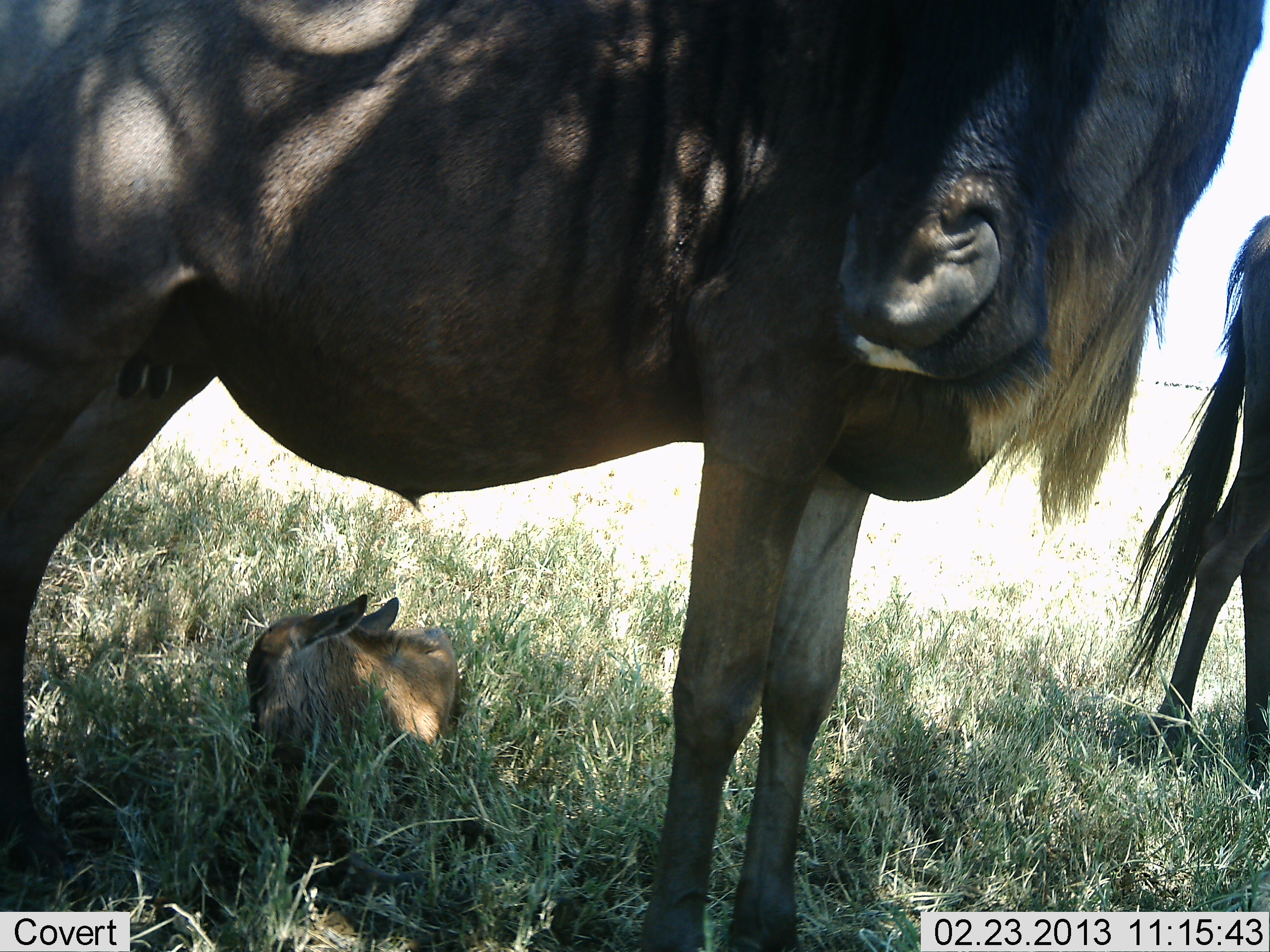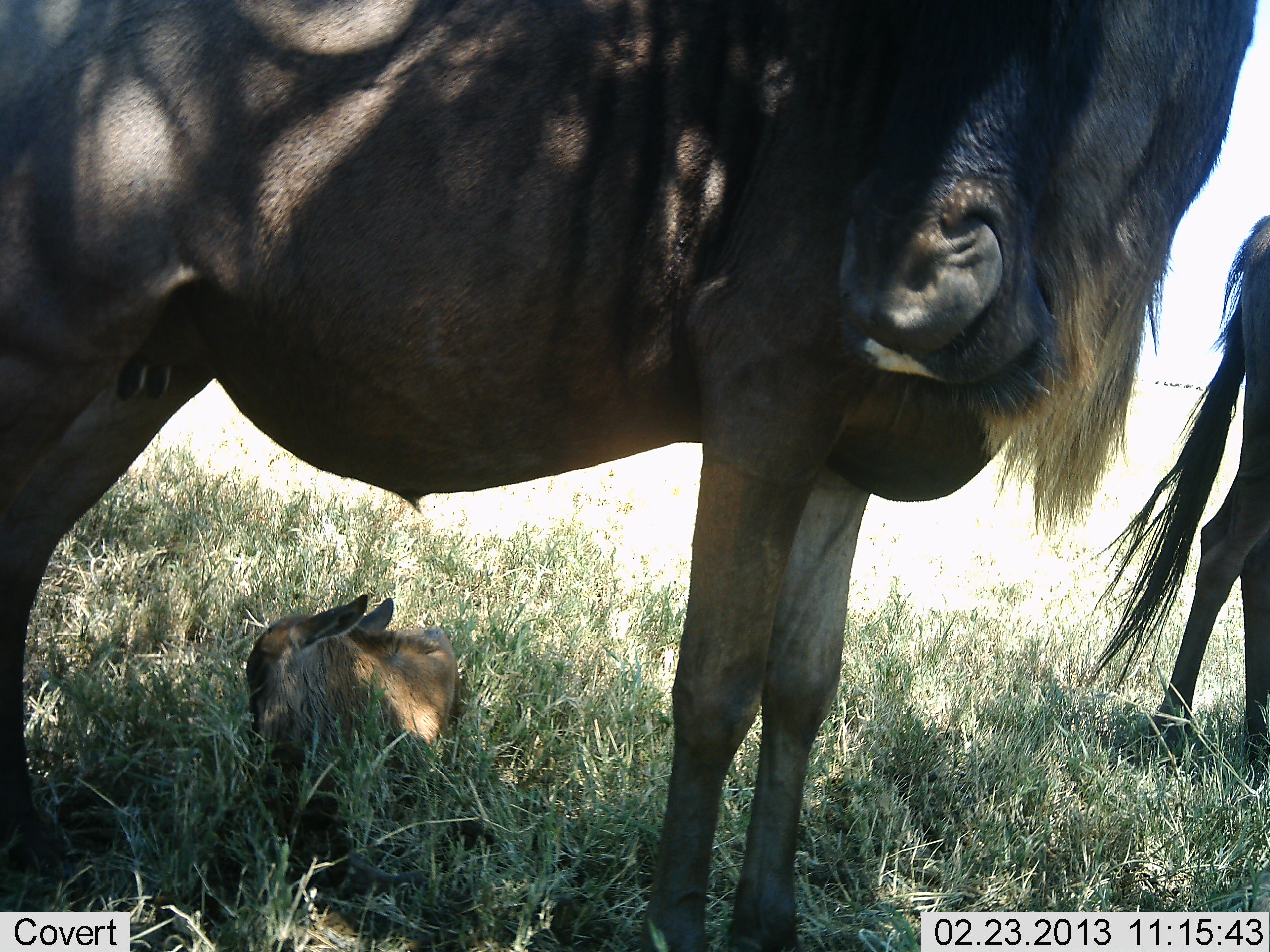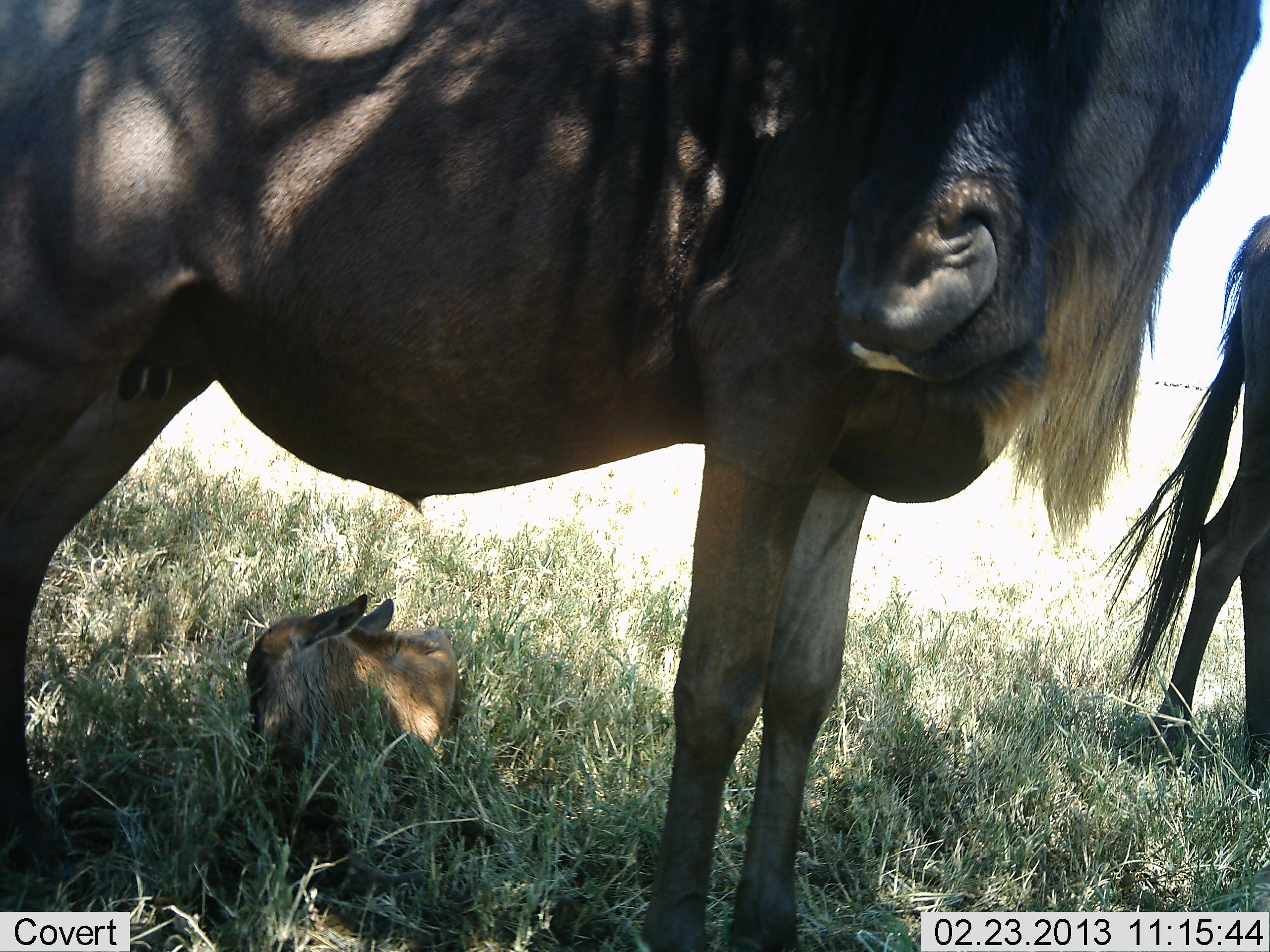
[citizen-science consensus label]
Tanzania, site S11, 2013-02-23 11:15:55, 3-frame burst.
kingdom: Animalia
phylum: Chordata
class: Mammalia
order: Artiodactyla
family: Bovidae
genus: Connochaetes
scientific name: Connochaetes taurinus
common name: blue wildebeest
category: wildebeest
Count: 3.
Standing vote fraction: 95%.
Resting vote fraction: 82%.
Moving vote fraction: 5%.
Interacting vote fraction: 0%.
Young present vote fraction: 95%.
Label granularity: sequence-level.